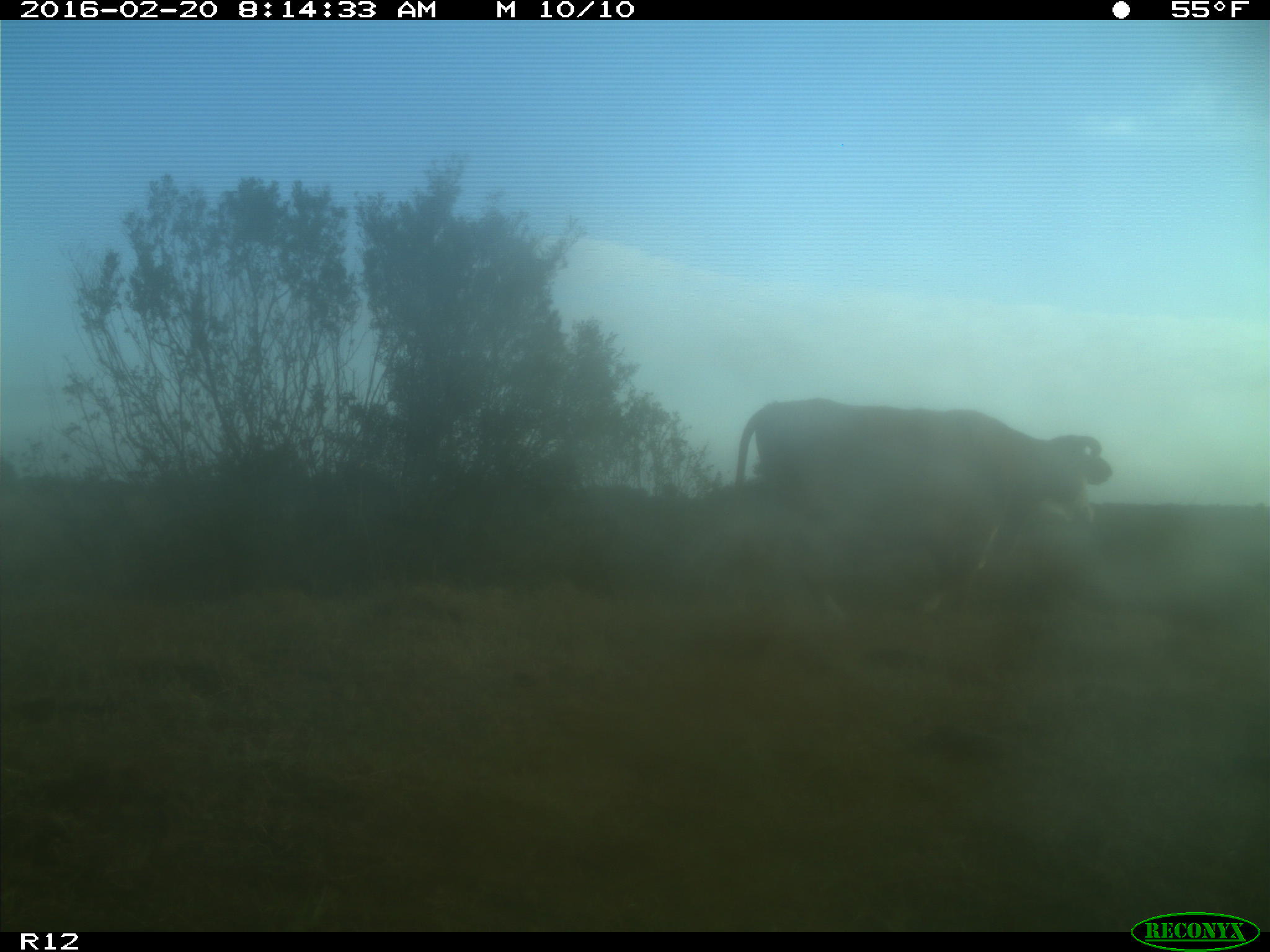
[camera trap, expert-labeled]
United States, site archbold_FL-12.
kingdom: Animalia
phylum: Chordata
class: Mammalia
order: Artiodactyla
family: Bovidae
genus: Bos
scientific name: Bos taurus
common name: domestic cow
Bos taurus (domestic cow).